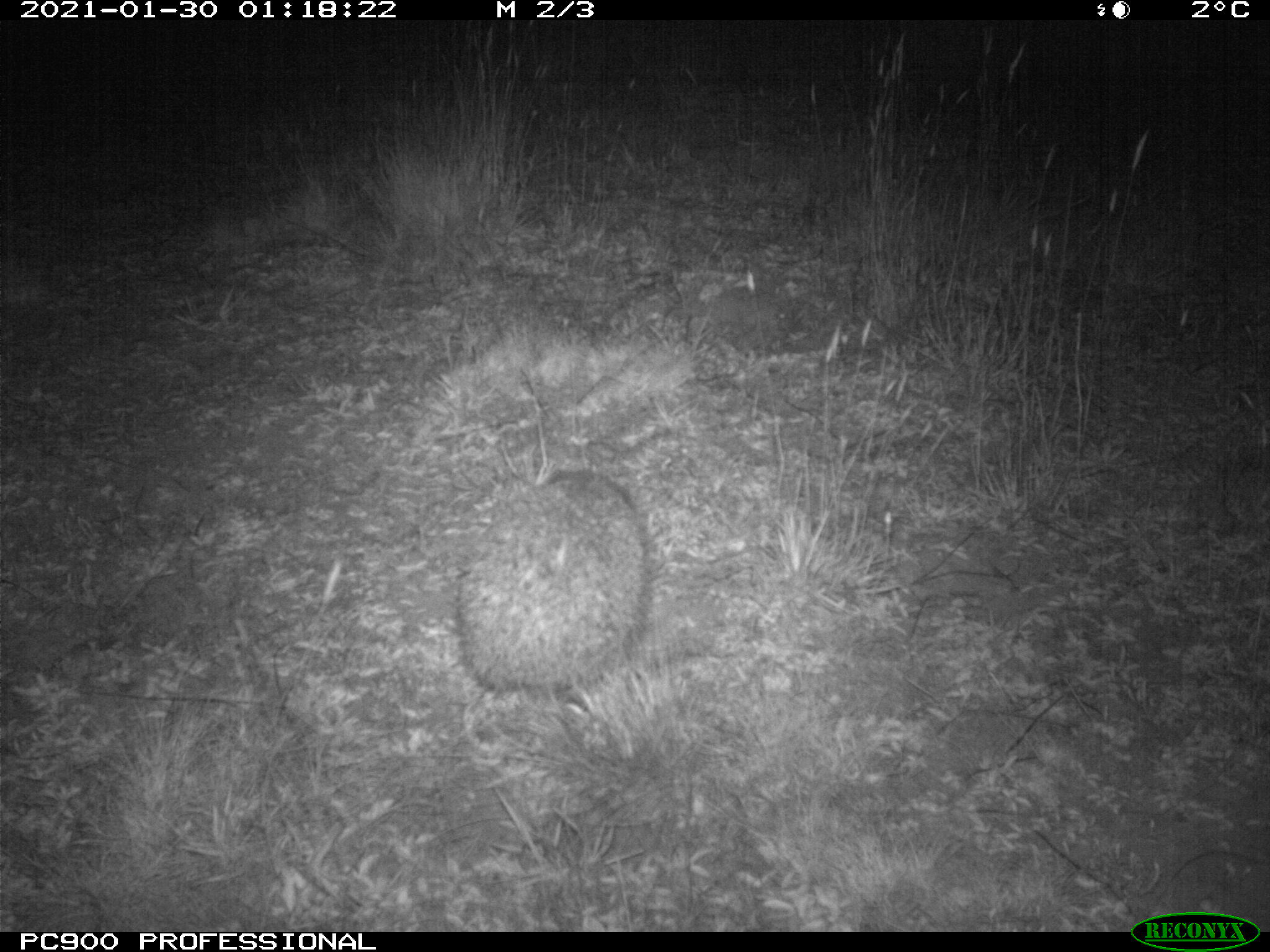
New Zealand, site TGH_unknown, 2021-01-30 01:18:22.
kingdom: Animalia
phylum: Chordata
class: Mammalia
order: Eulipotyphla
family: Erinaceidae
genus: Erinaceus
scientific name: Erinaceus europaeus europaeus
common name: european hedgehog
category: hedgehog